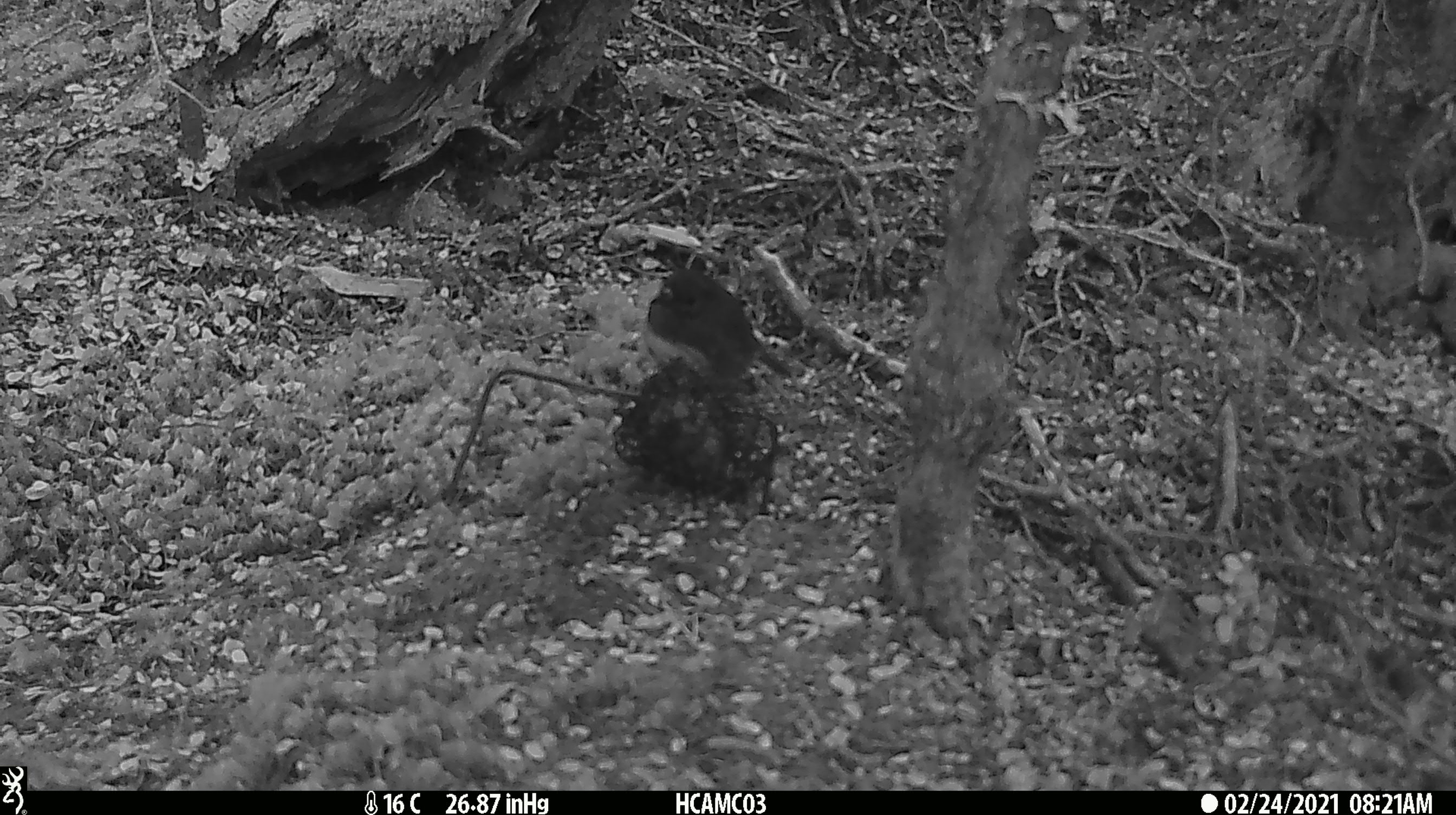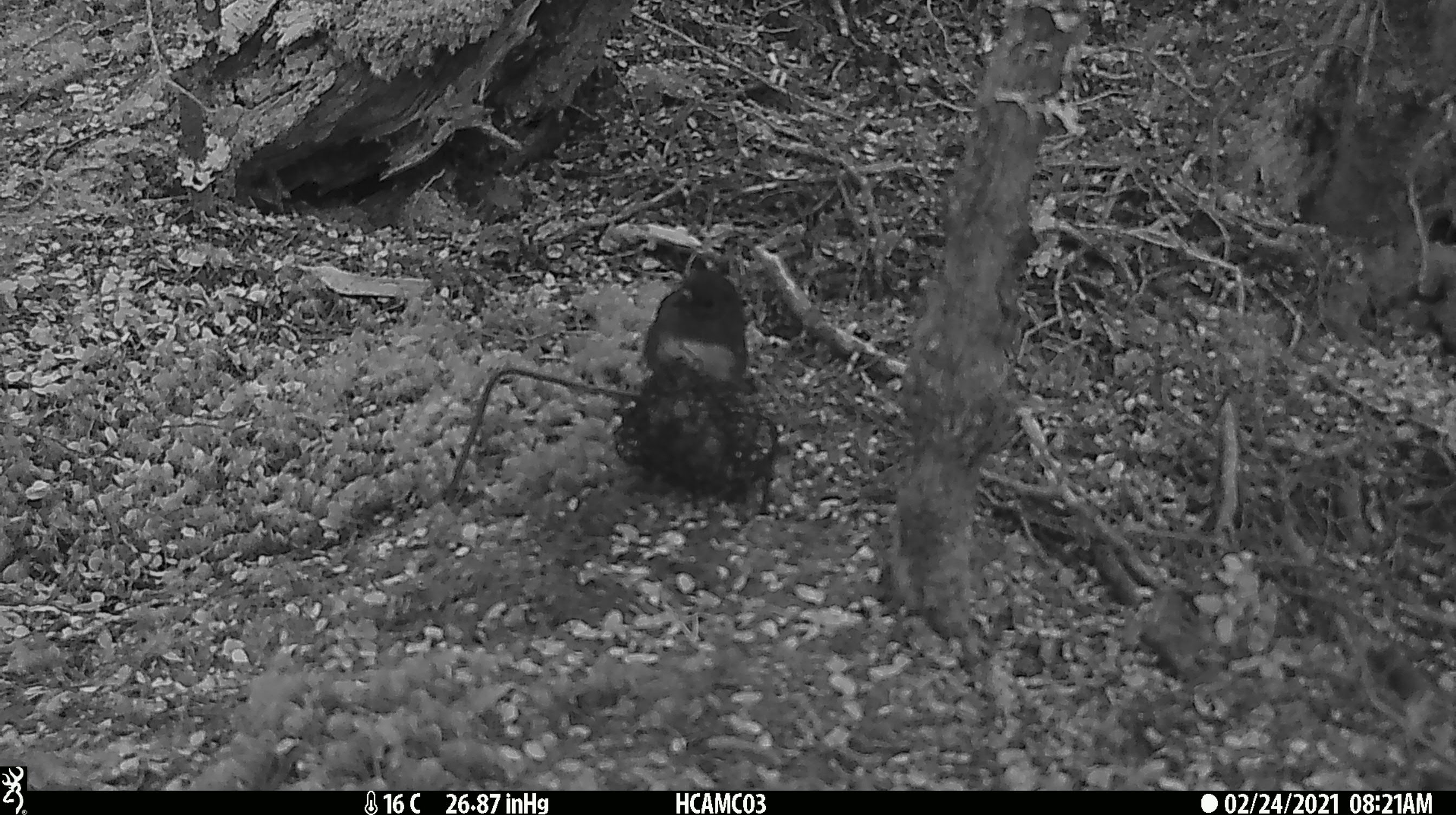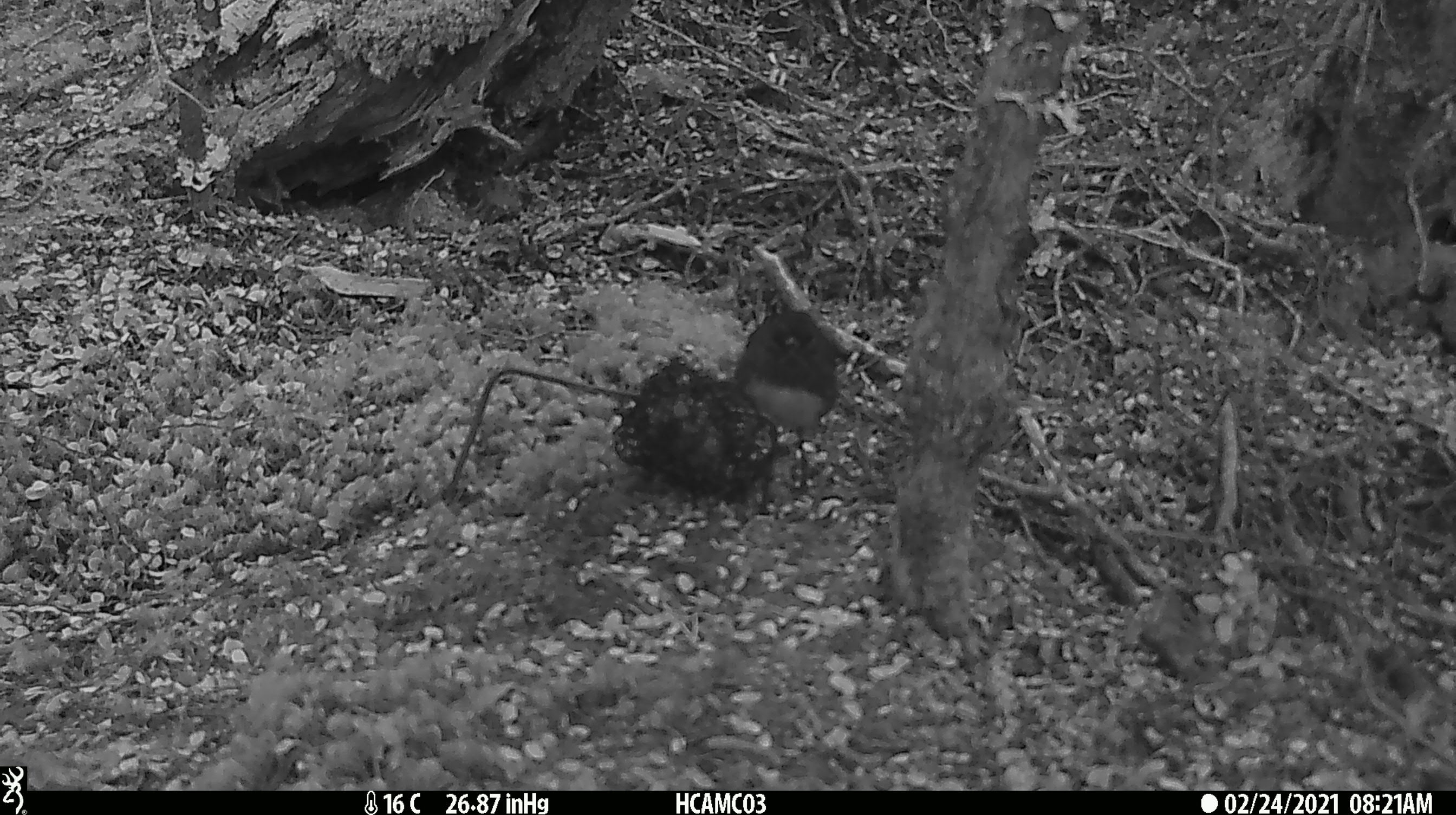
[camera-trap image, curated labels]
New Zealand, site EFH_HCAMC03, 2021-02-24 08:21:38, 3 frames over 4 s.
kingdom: Animalia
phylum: Chordata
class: Aves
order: Passeriformes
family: Petroicidae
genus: Petroica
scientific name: Petroica australis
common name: new zealand robin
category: robin